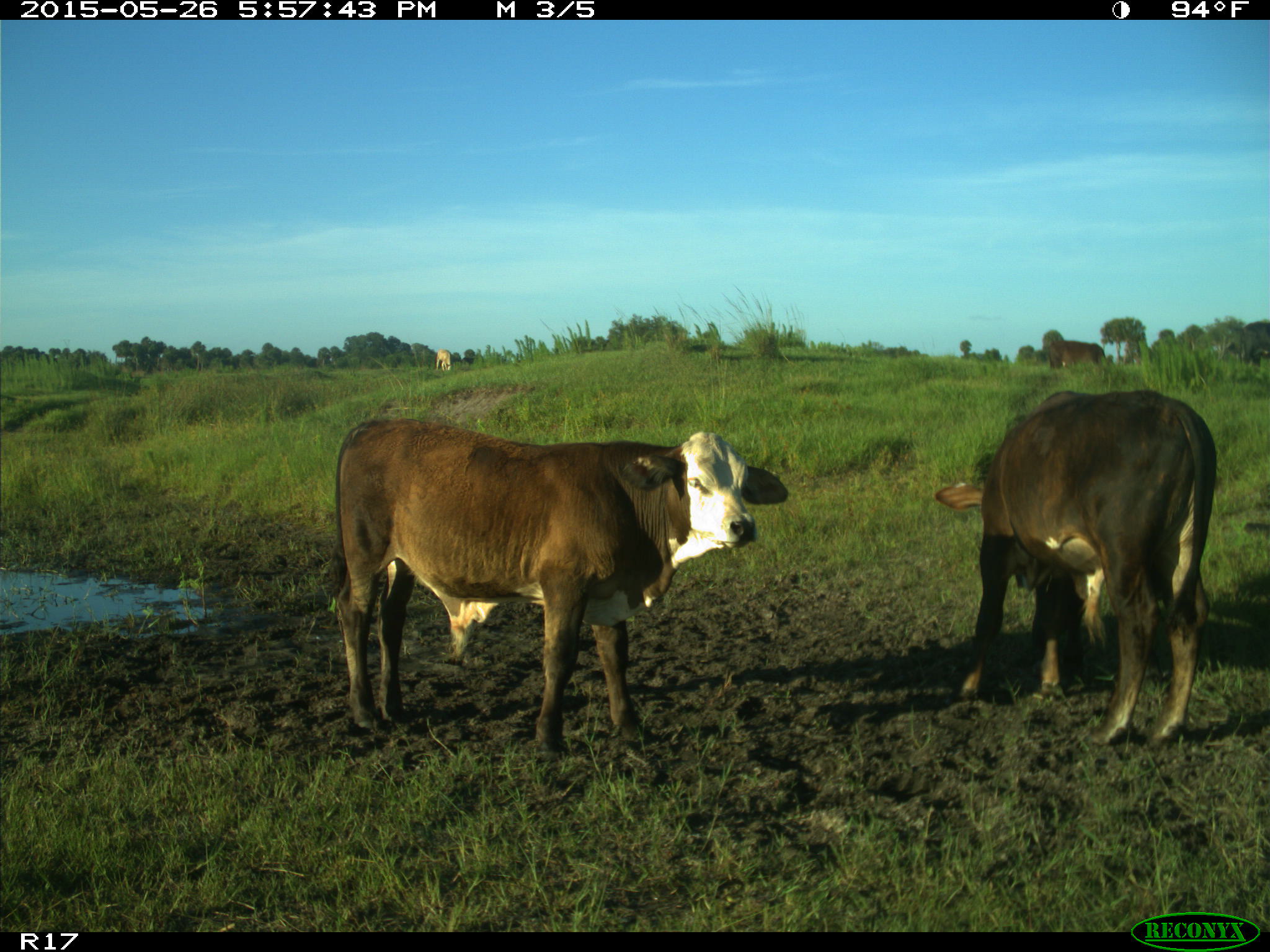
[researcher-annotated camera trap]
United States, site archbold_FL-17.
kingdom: Animalia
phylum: Chordata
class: Mammalia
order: Artiodactyla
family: Bovidae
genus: Bos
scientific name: Bos taurus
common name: domestic cow